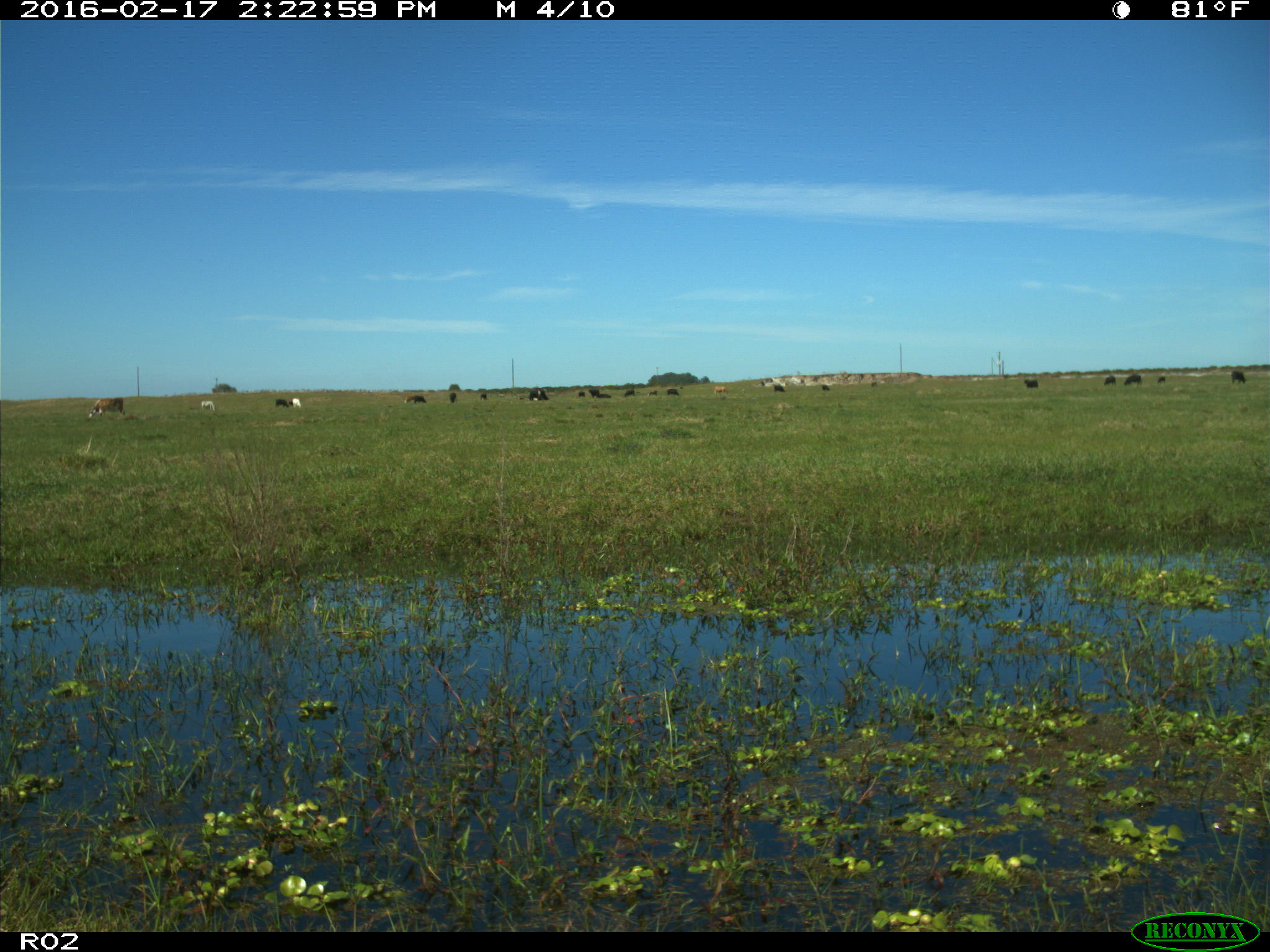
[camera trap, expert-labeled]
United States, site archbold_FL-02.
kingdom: Animalia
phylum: Chordata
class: Mammalia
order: Artiodactyla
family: Bovidae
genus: Bos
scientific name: Bos taurus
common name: domestic cow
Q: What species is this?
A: Bos taurus (domestic cow).